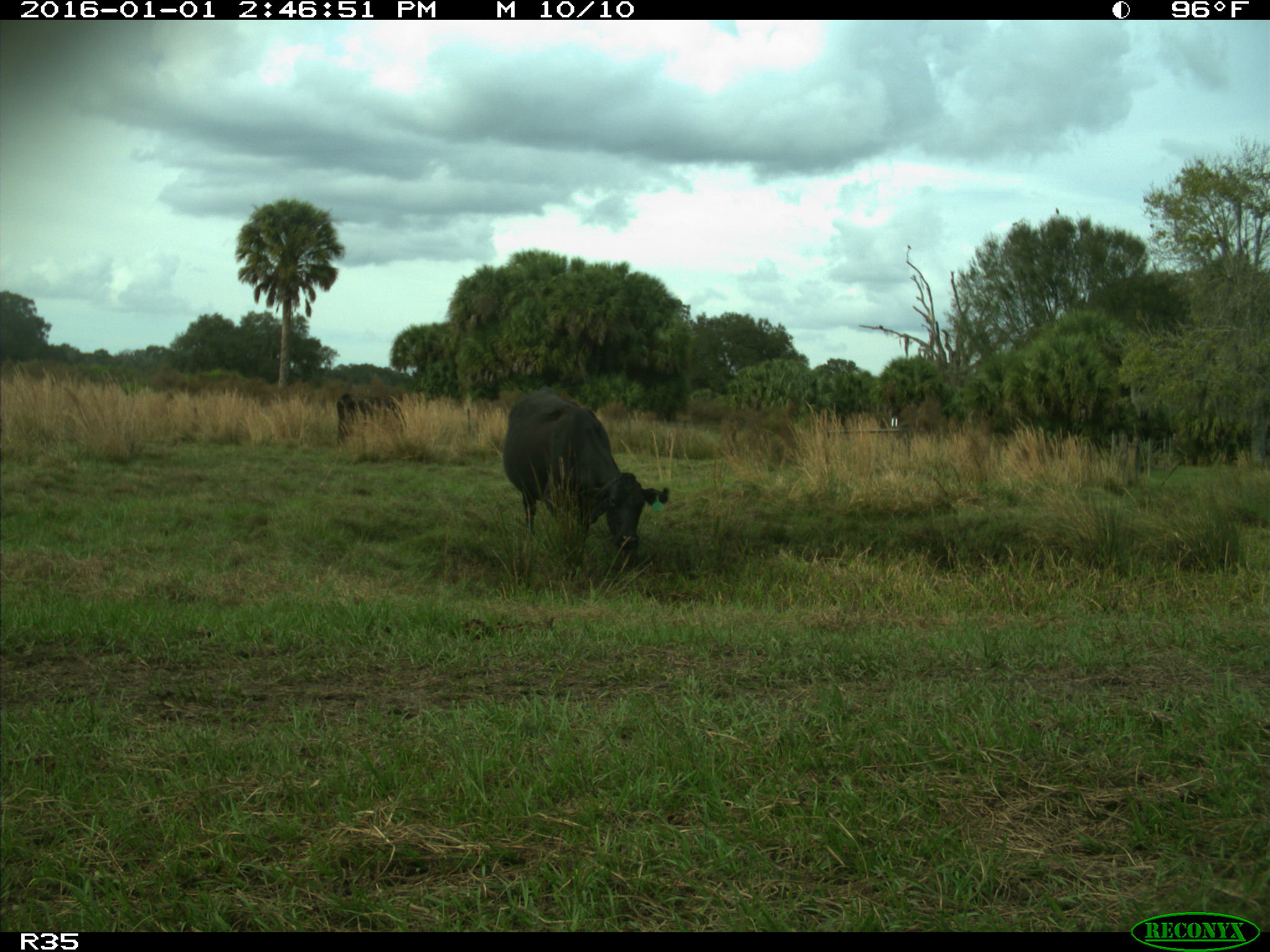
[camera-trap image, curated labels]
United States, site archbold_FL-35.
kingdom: Animalia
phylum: Chordata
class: Mammalia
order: Artiodactyla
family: Bovidae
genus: Bos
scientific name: Bos taurus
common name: domestic cow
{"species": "Bos taurus (domestic cow)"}